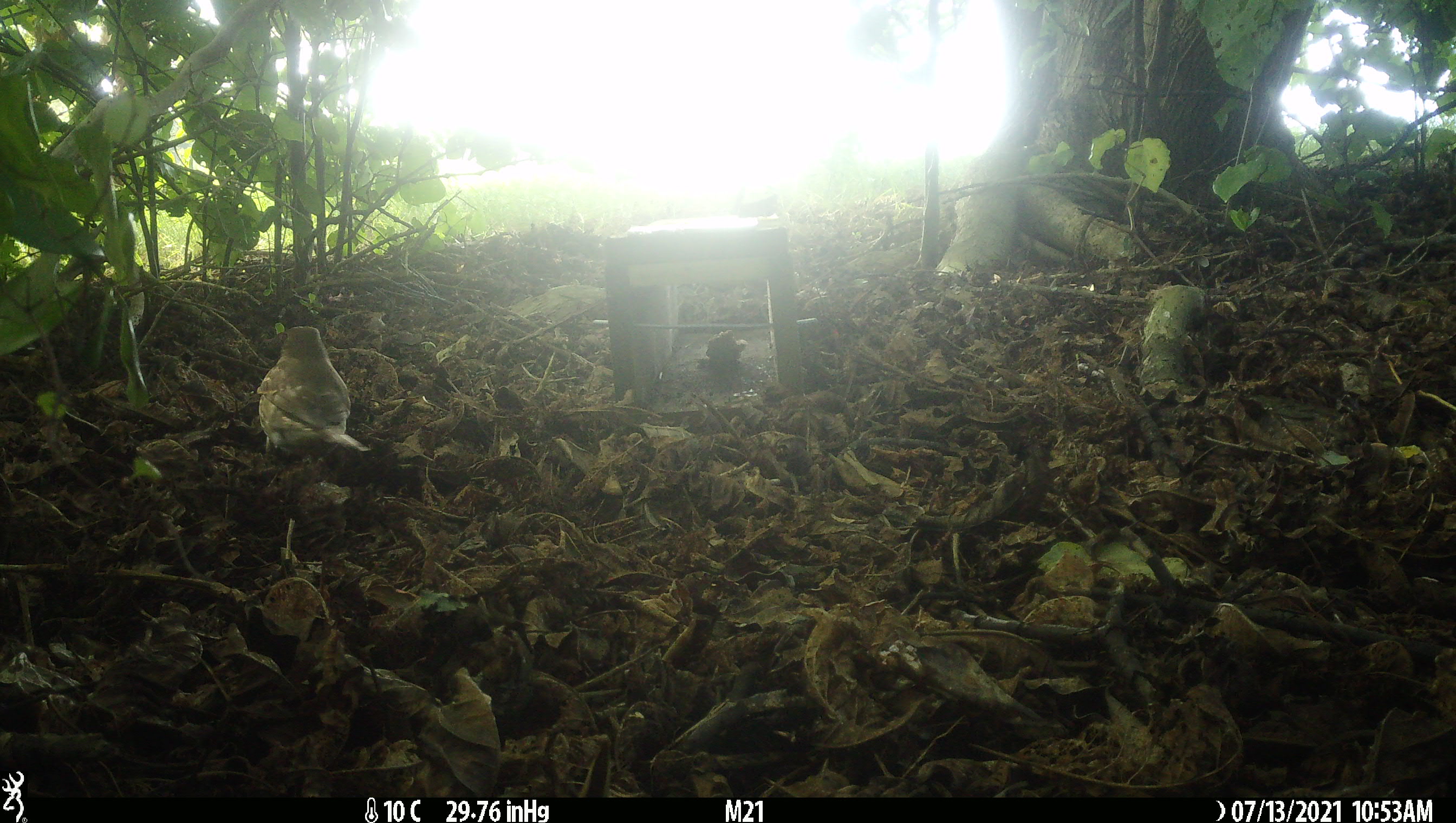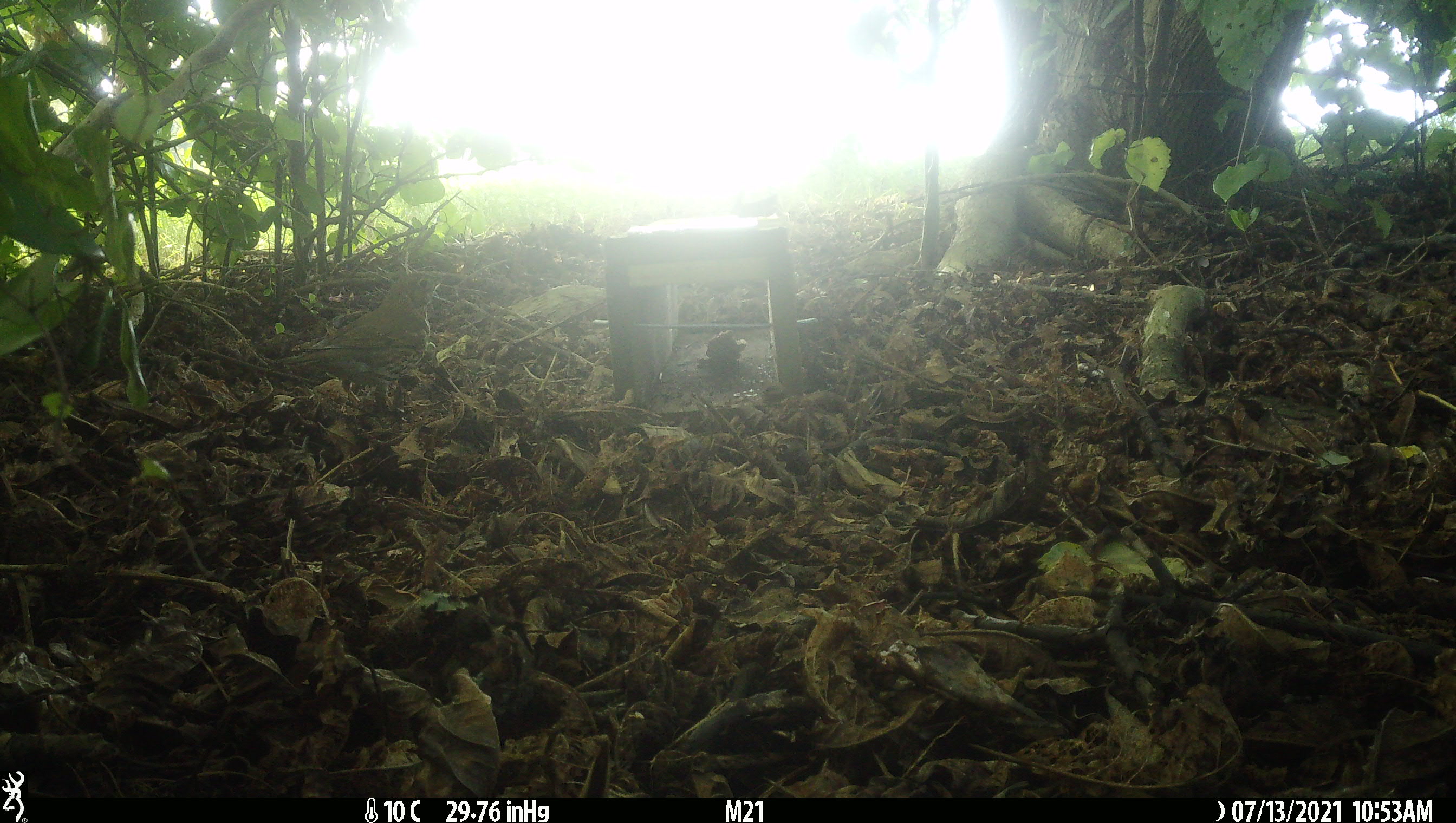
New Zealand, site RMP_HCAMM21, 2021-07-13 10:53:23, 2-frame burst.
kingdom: Animalia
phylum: Chordata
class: Aves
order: Passeriformes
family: Turdidae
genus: Turdus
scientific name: Turdus philomelos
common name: song thrush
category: thrush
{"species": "thrush (song thrush) (Turdus philomelos)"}